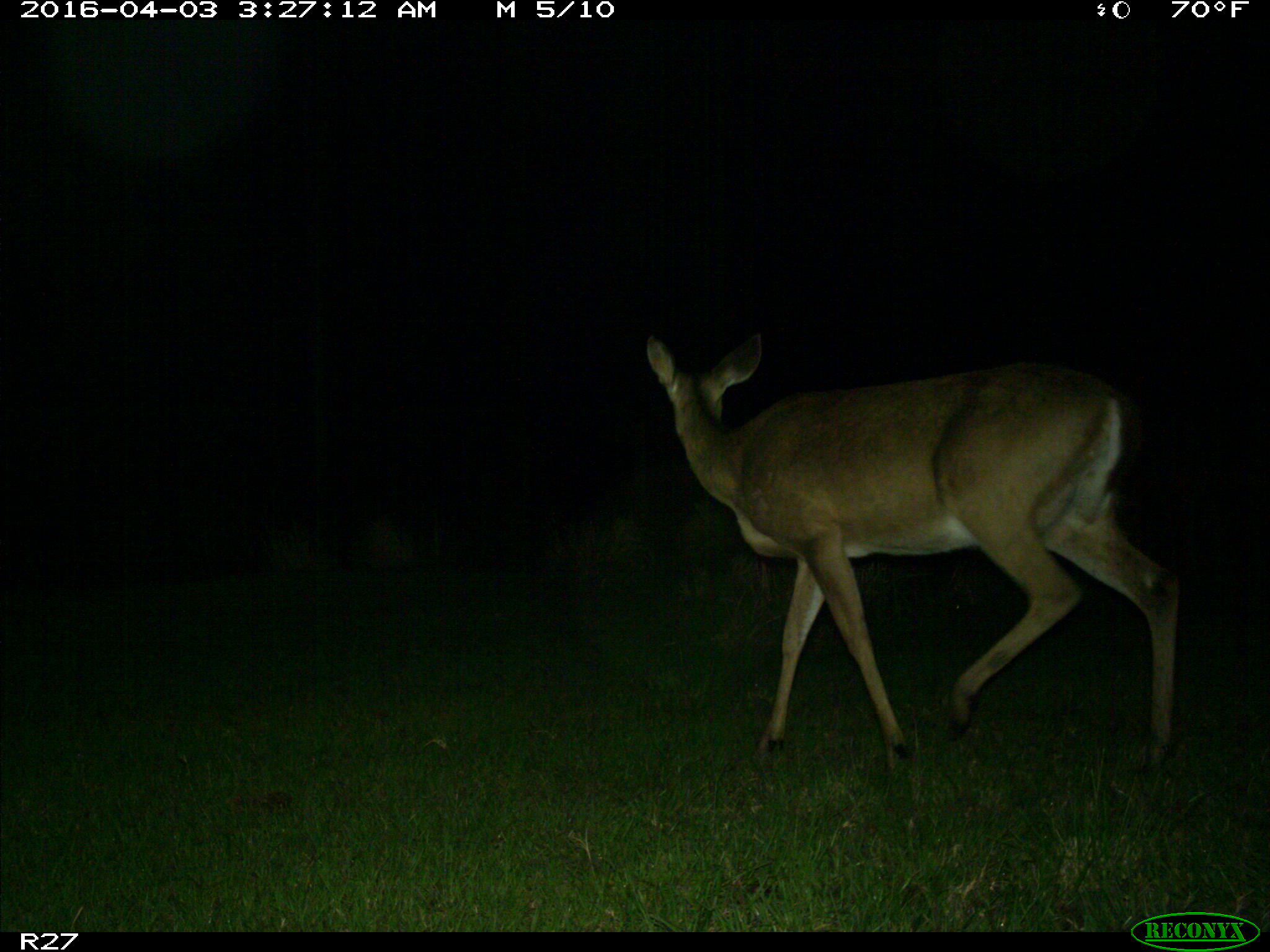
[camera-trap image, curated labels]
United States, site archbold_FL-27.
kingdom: Animalia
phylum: Chordata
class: Mammalia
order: Artiodactyla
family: Cervidae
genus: Odocoileus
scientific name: Odocoileus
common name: deer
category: unidentified deer